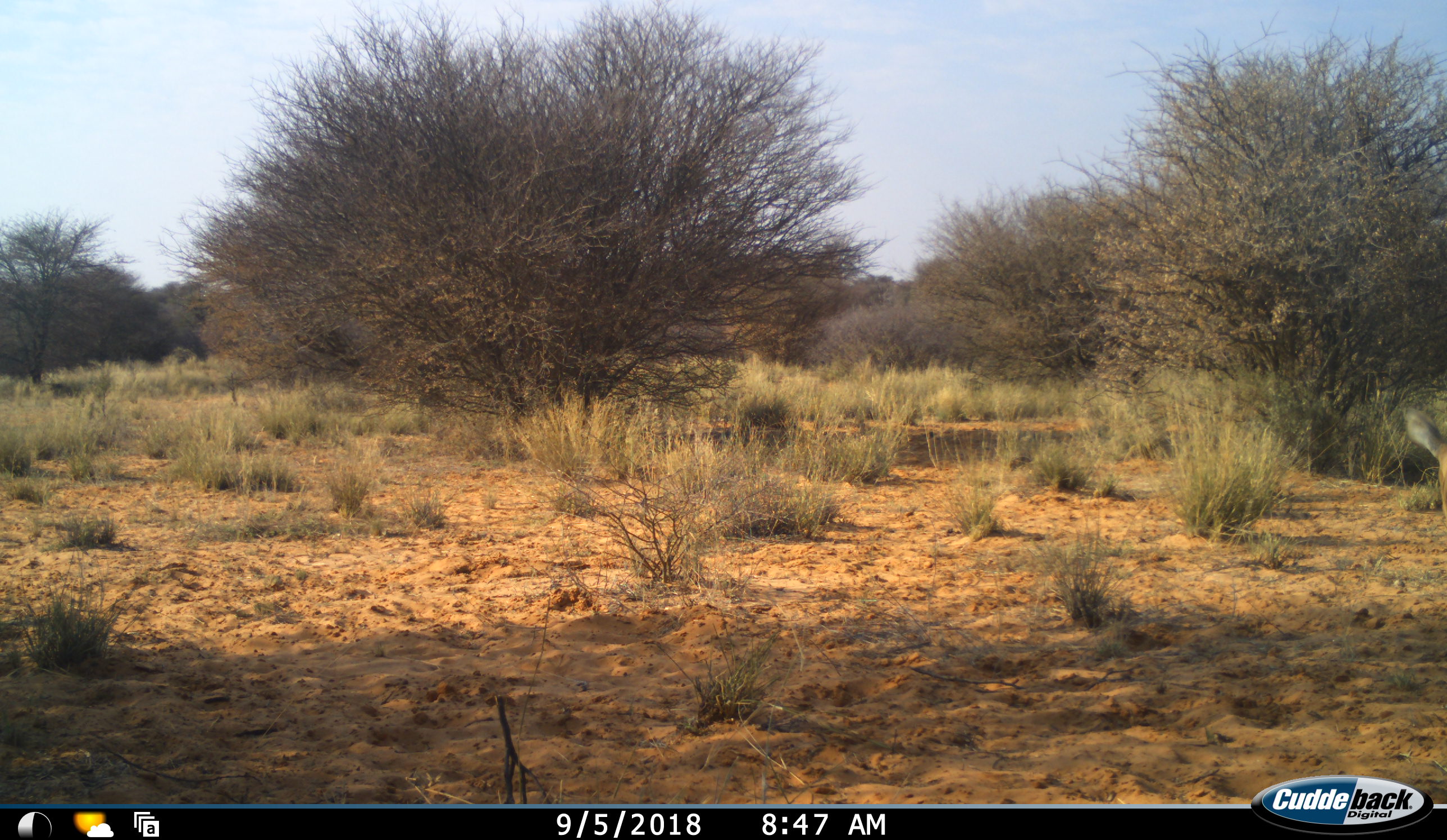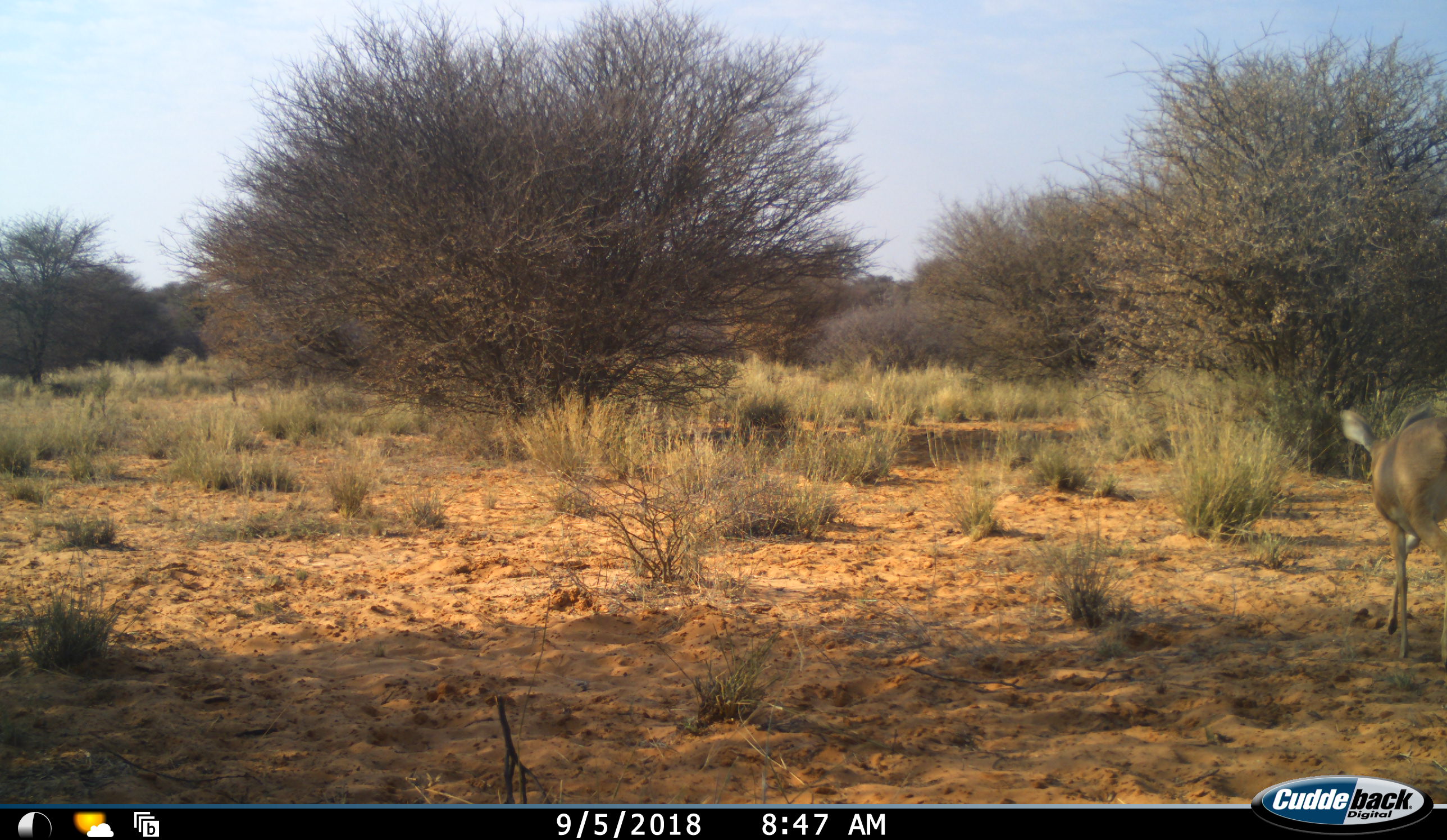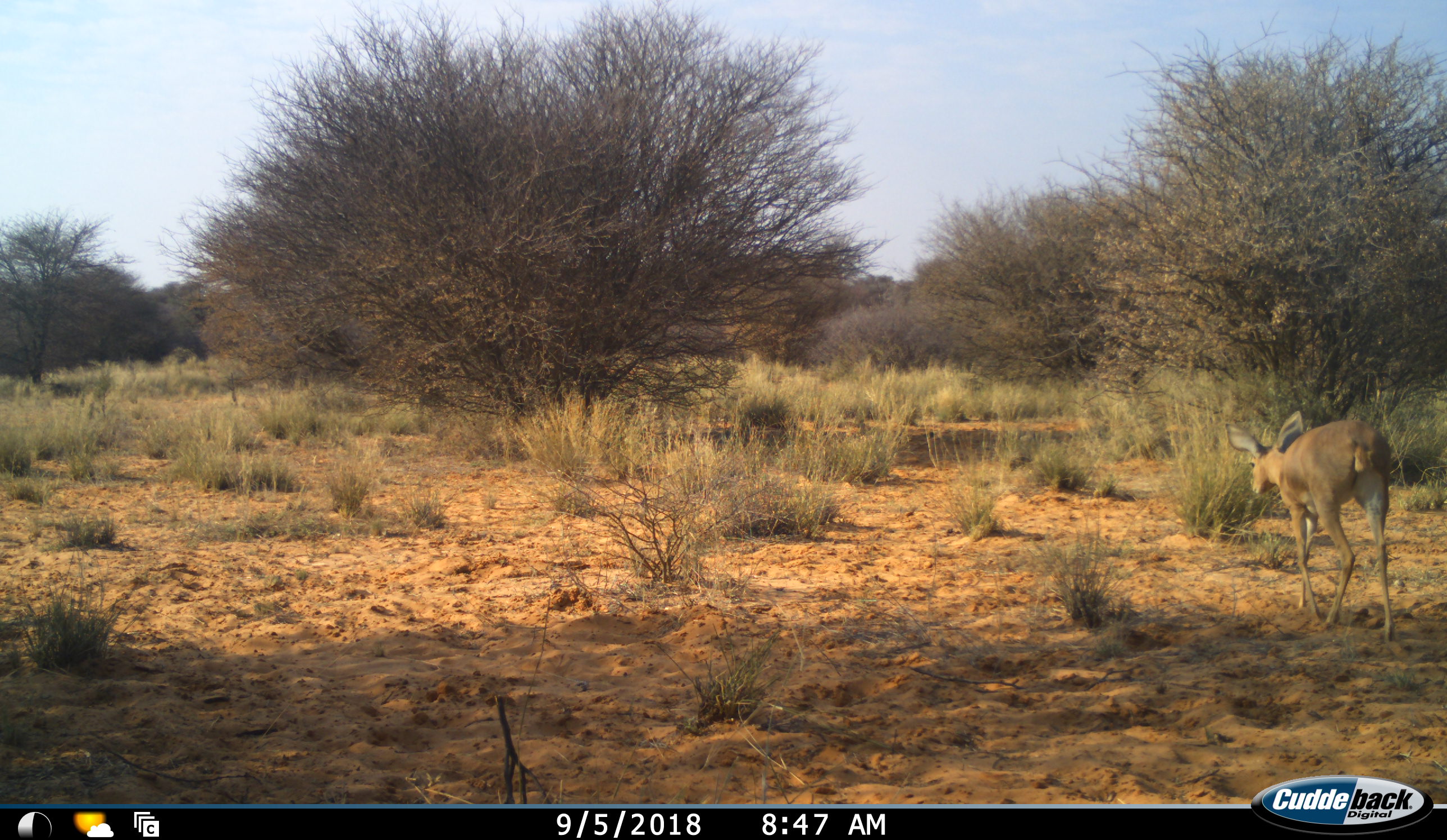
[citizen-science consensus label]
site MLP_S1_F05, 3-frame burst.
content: unidentified animal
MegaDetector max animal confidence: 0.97